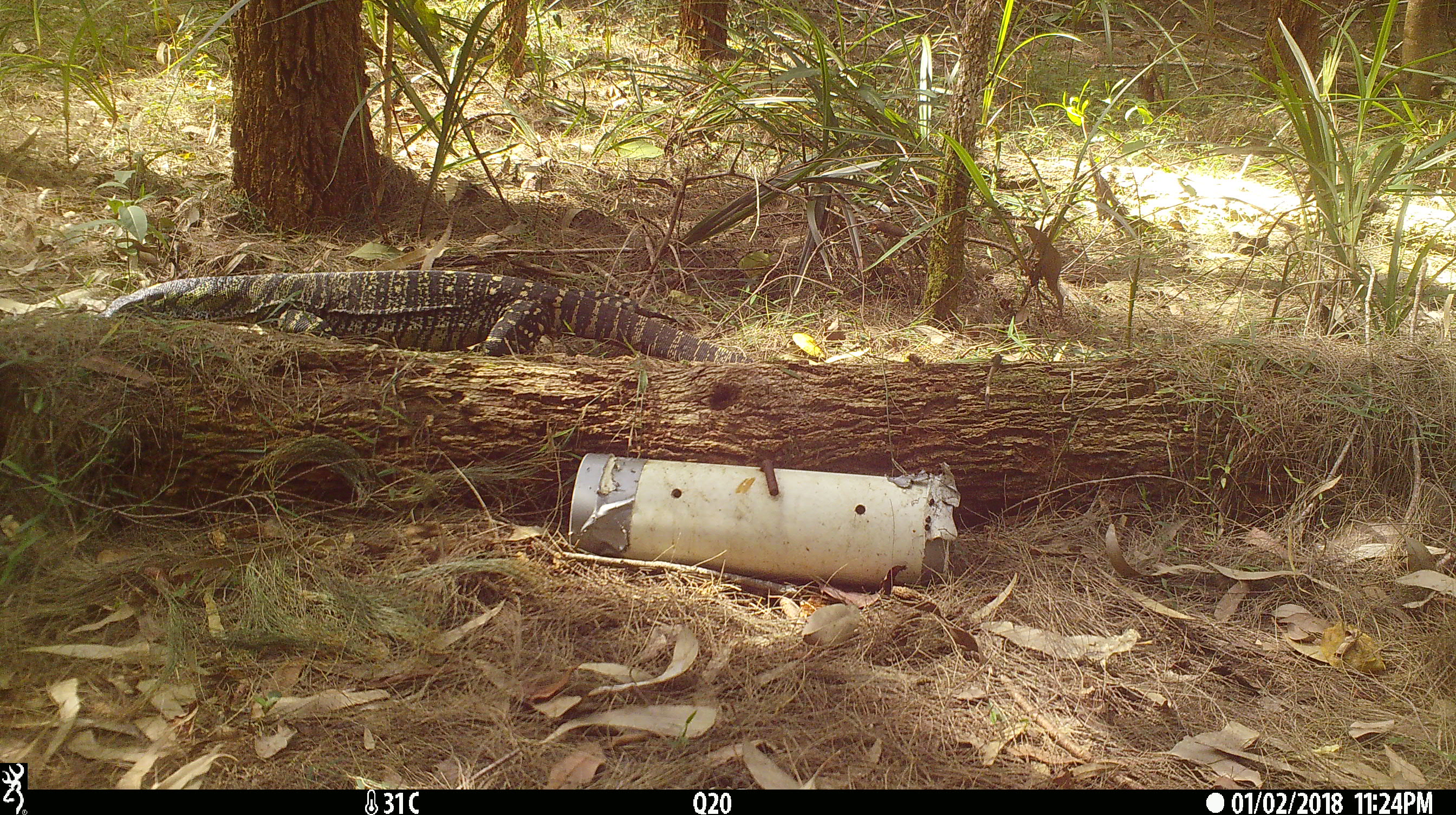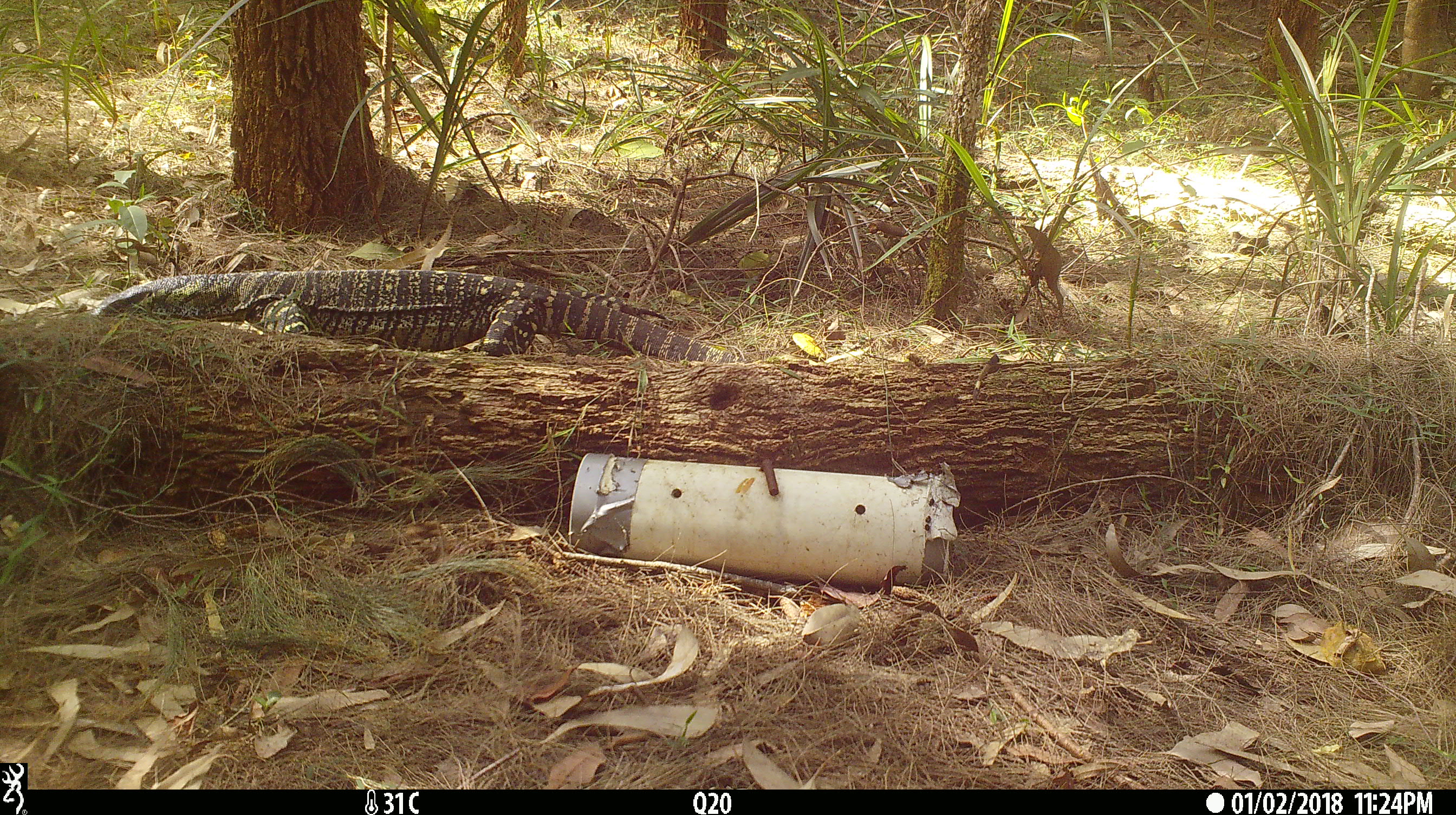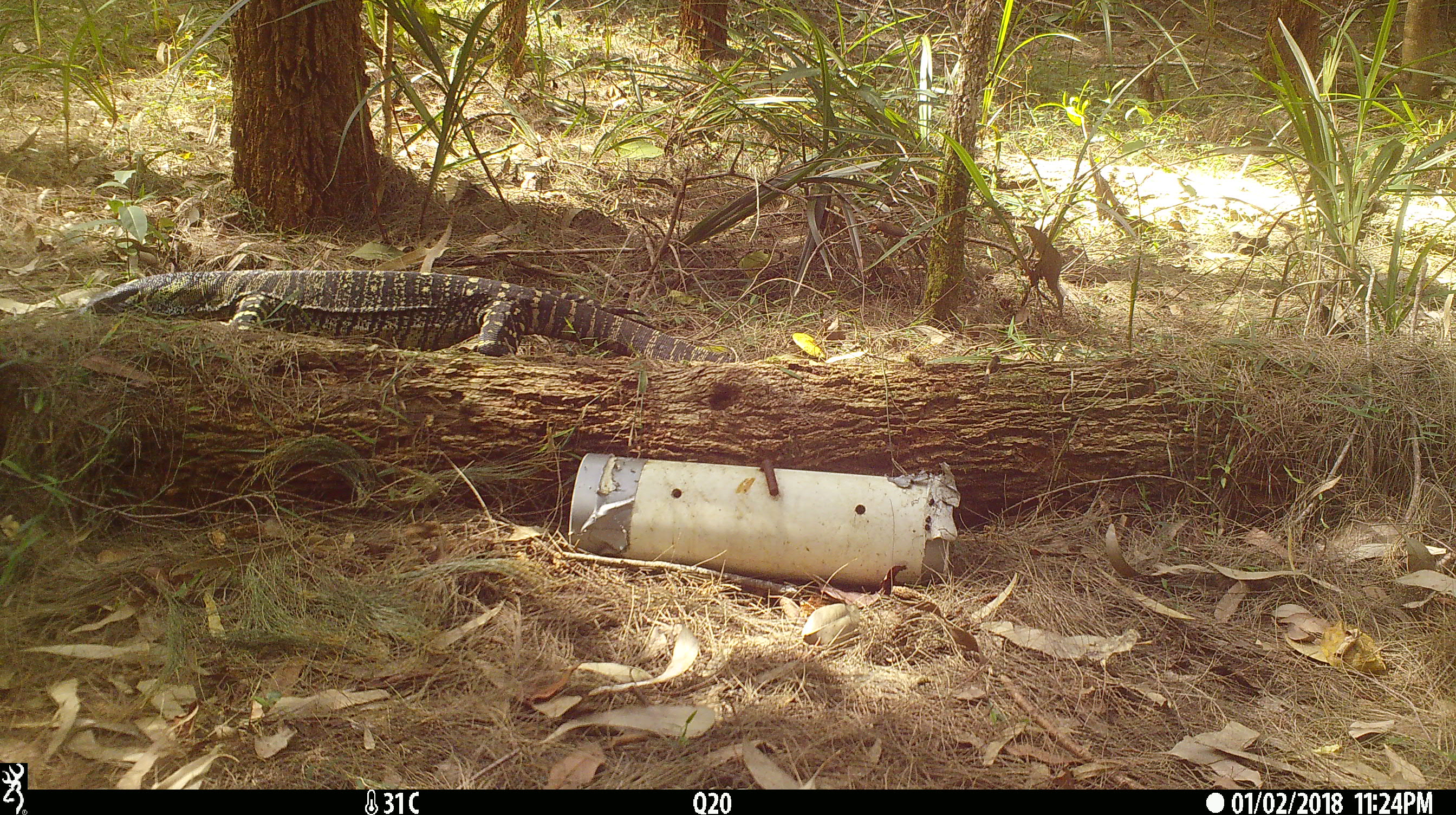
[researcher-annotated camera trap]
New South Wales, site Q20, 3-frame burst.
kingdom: Animalia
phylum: Chordata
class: Reptilia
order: Squamata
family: Varanidae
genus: Varanus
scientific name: Varanus varius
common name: lace monitor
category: goanna